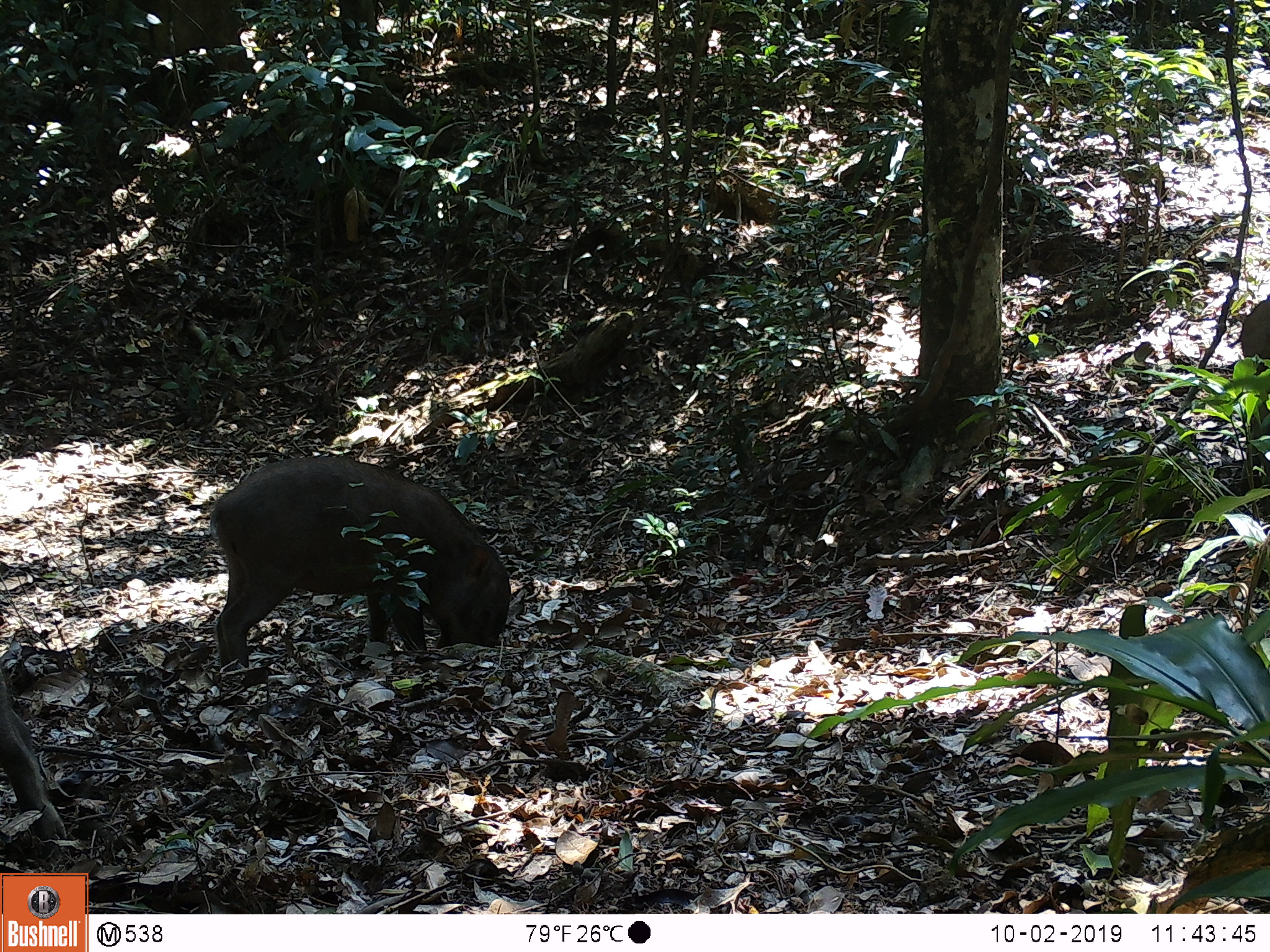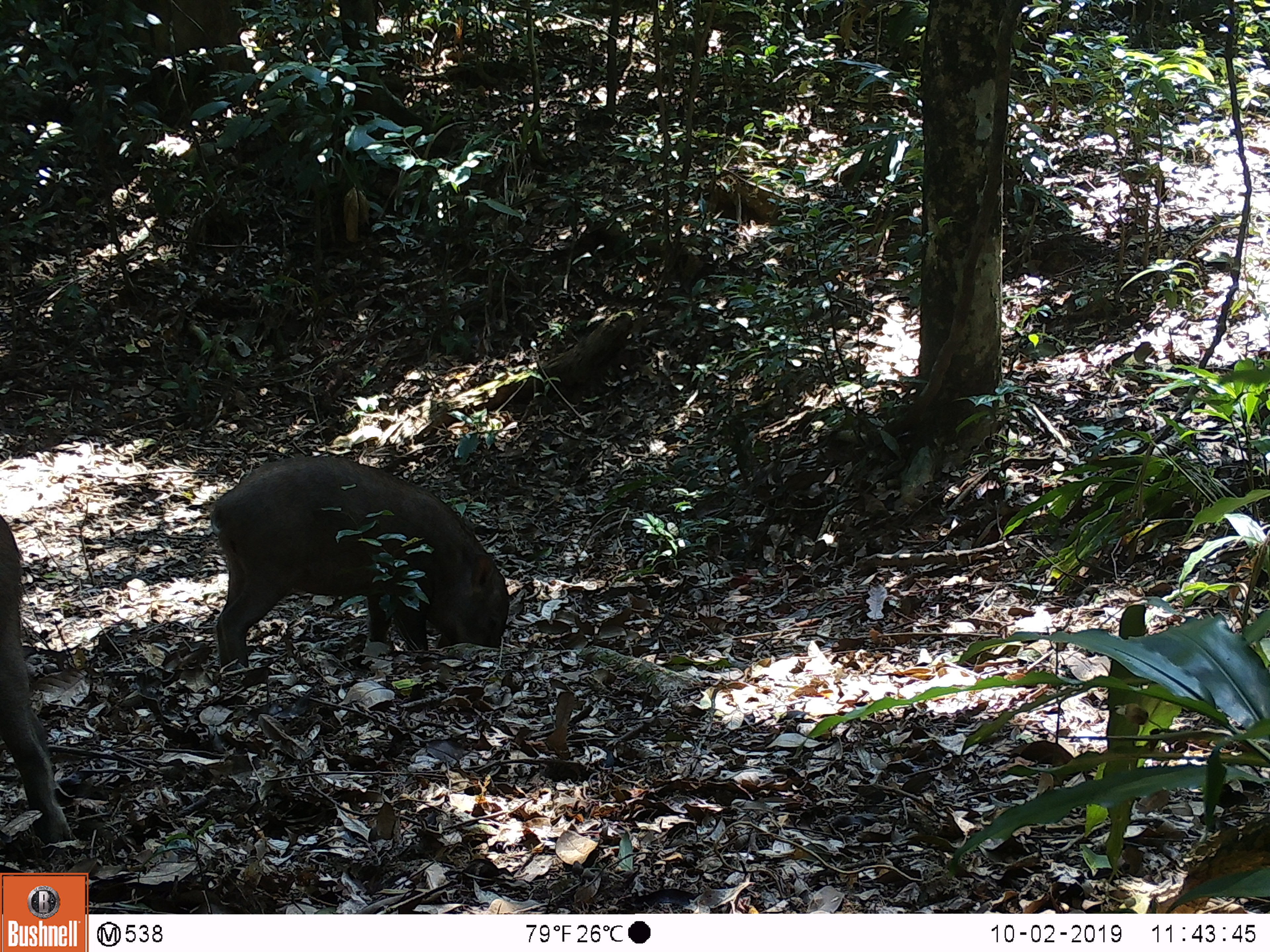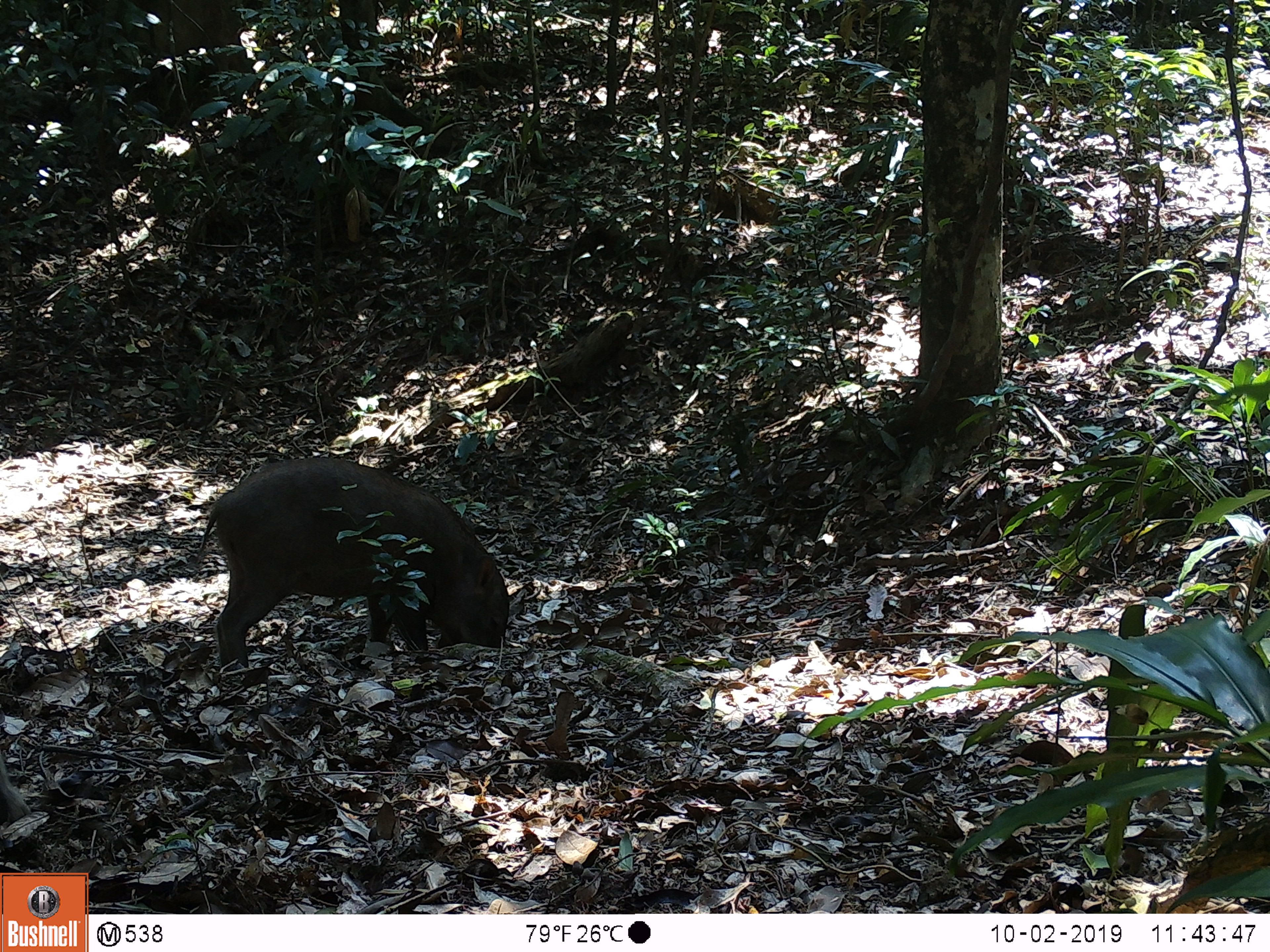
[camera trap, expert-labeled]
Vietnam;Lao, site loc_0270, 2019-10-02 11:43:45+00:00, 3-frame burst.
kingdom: Animalia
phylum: Chordata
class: Mammalia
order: Artiodactyla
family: Suidae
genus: Sus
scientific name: Sus scrofa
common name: eurasian wild pig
Eurasian wild pig (Sus scrofa). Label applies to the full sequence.